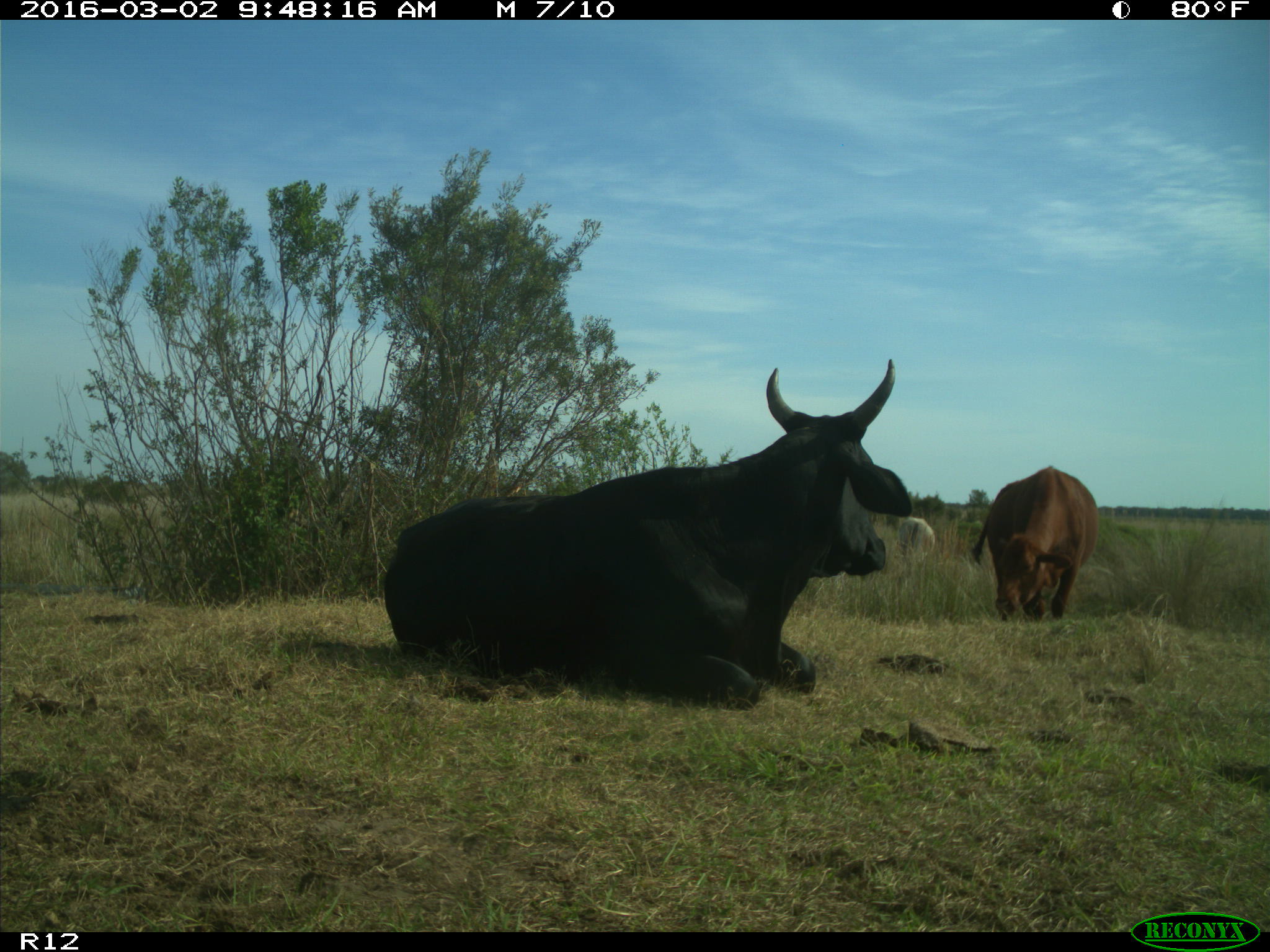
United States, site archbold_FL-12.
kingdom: Animalia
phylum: Chordata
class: Mammalia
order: Artiodactyla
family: Bovidae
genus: Bos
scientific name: Bos taurus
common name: domestic cow